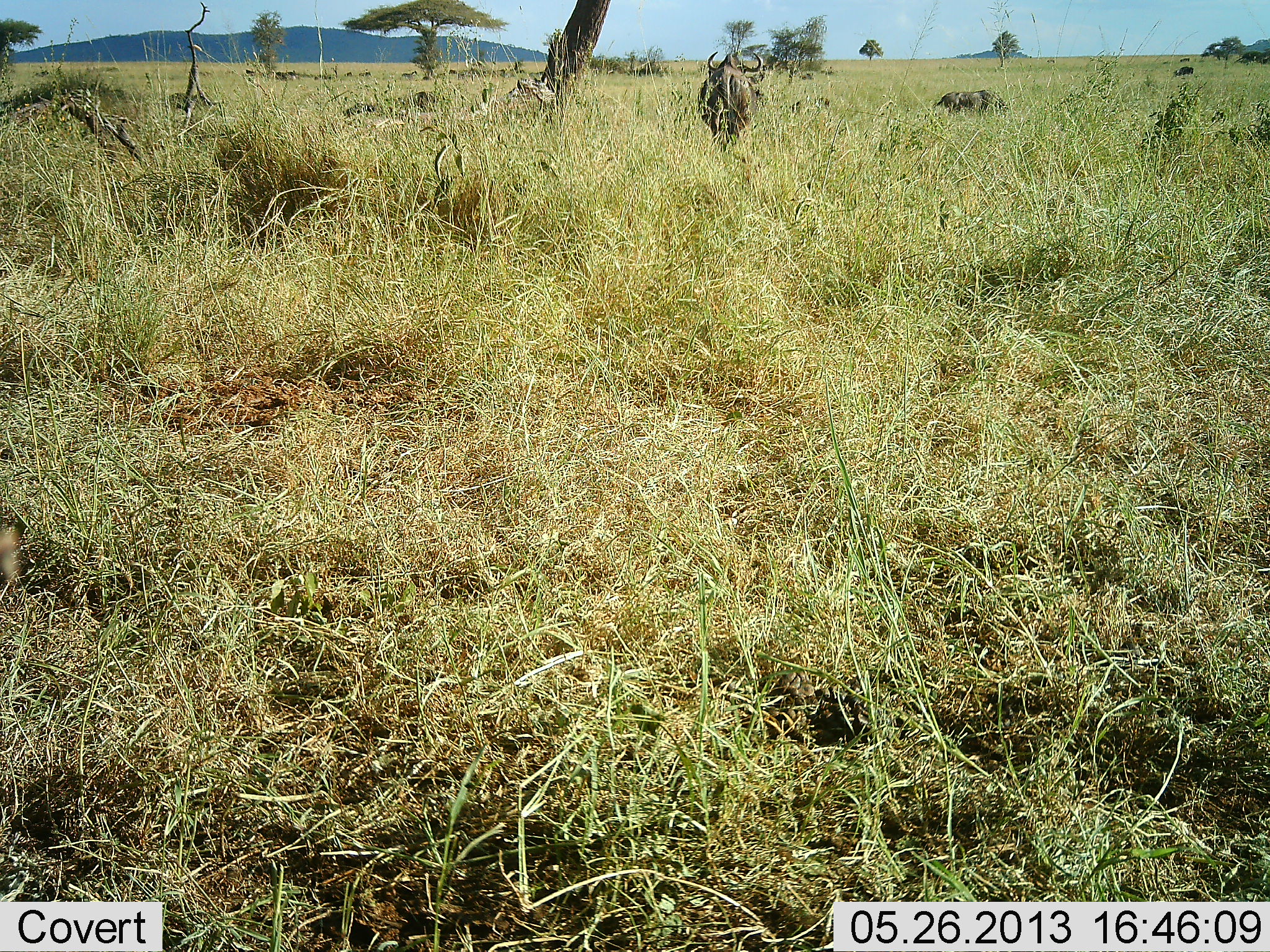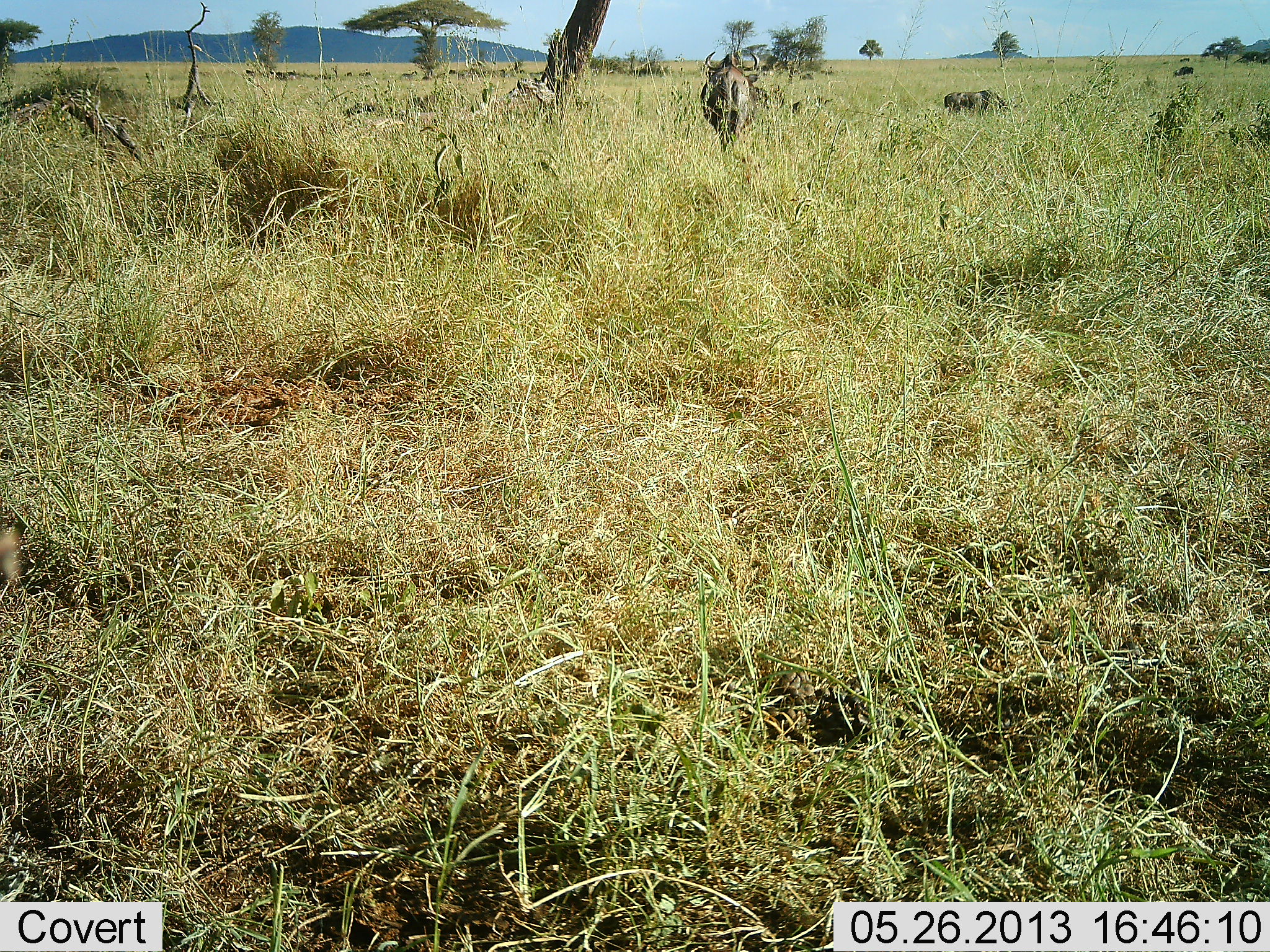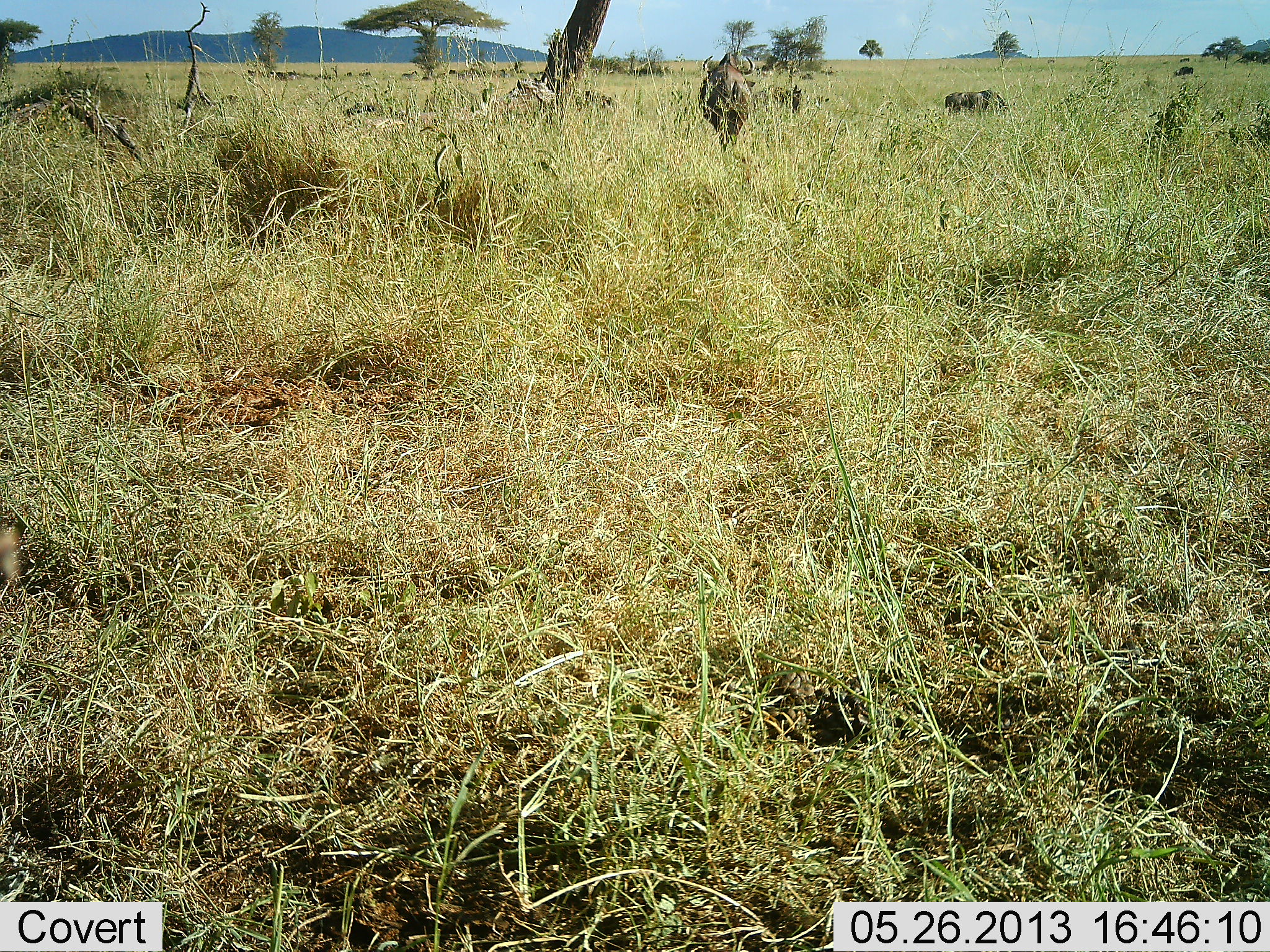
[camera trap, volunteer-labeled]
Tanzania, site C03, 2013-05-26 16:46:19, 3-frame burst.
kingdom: Animalia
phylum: Chordata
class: Mammalia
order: Artiodactyla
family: Bovidae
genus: Connochaetes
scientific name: Connochaetes taurinus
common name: blue wildebeest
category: wildebeest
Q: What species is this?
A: Wildebeest (blue wildebeest) (Connochaetes taurinus).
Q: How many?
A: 7.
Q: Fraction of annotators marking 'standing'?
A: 33%.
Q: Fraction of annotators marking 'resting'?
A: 0%.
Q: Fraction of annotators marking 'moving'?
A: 89%.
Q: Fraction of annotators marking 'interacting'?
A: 0%.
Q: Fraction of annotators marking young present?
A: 0%.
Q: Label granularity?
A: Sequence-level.